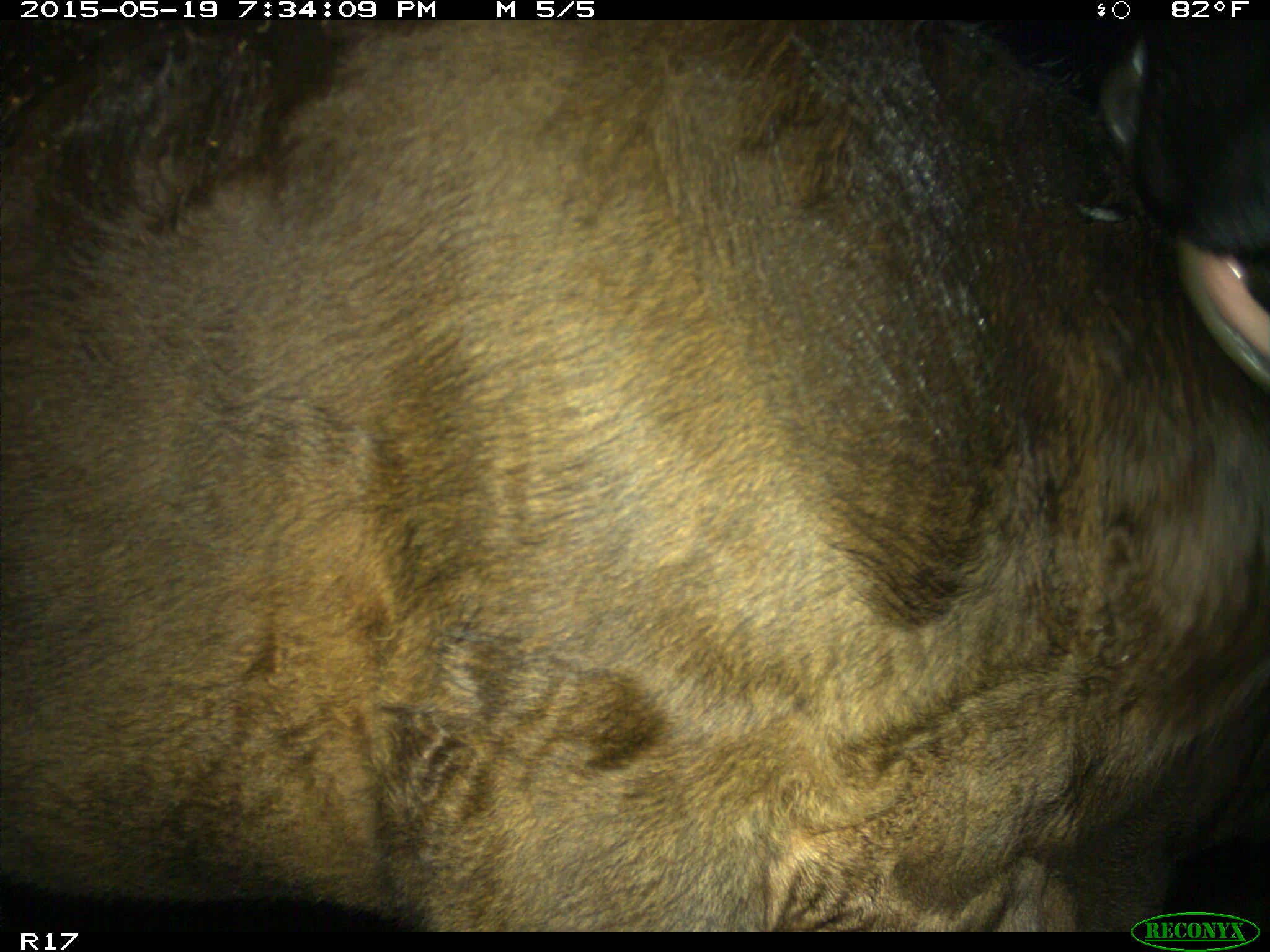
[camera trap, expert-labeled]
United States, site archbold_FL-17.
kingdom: Animalia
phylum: Chordata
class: Mammalia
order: Artiodactyla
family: Bovidae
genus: Bos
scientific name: Bos taurus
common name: domestic cow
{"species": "Bos taurus (domestic cow)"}